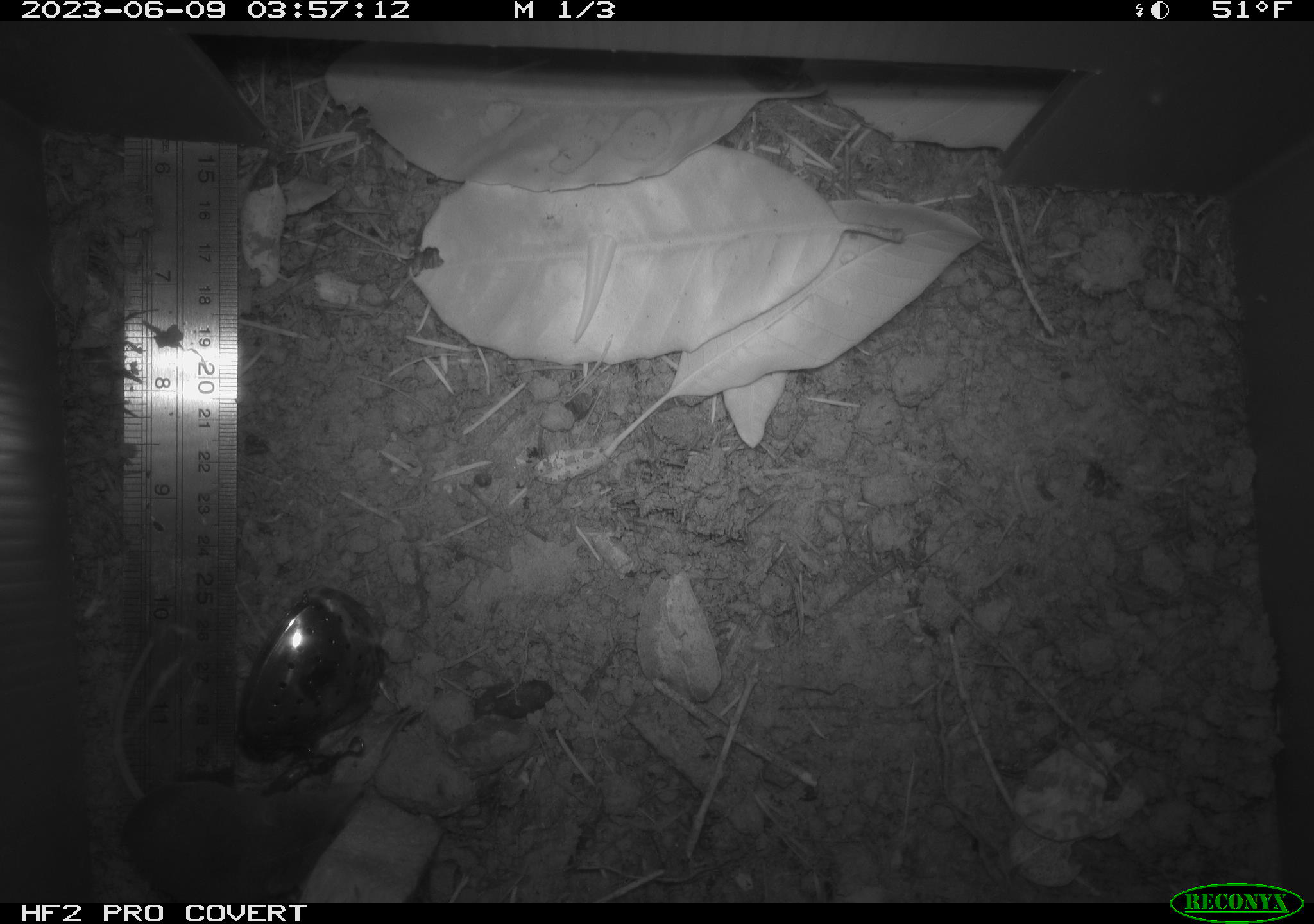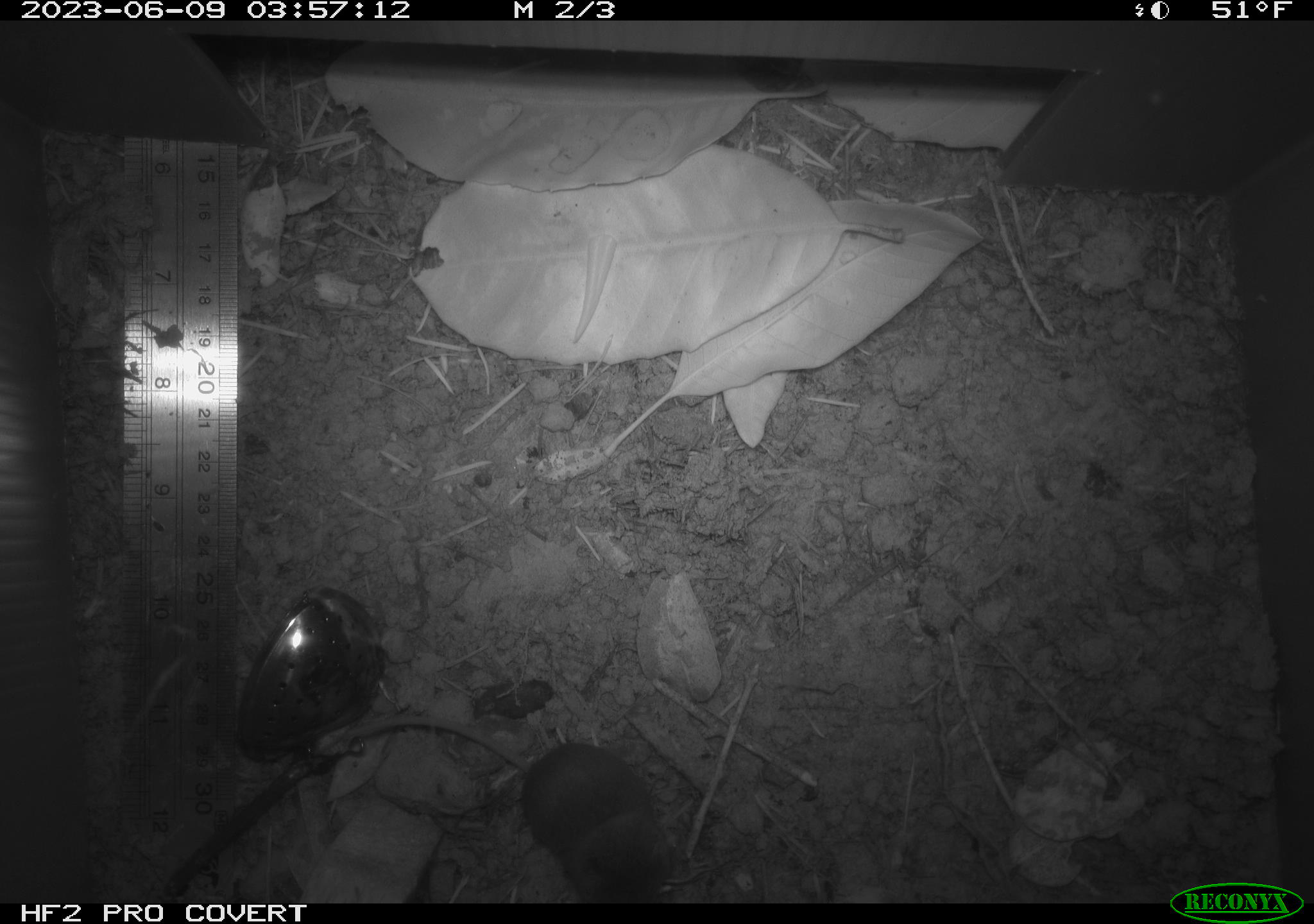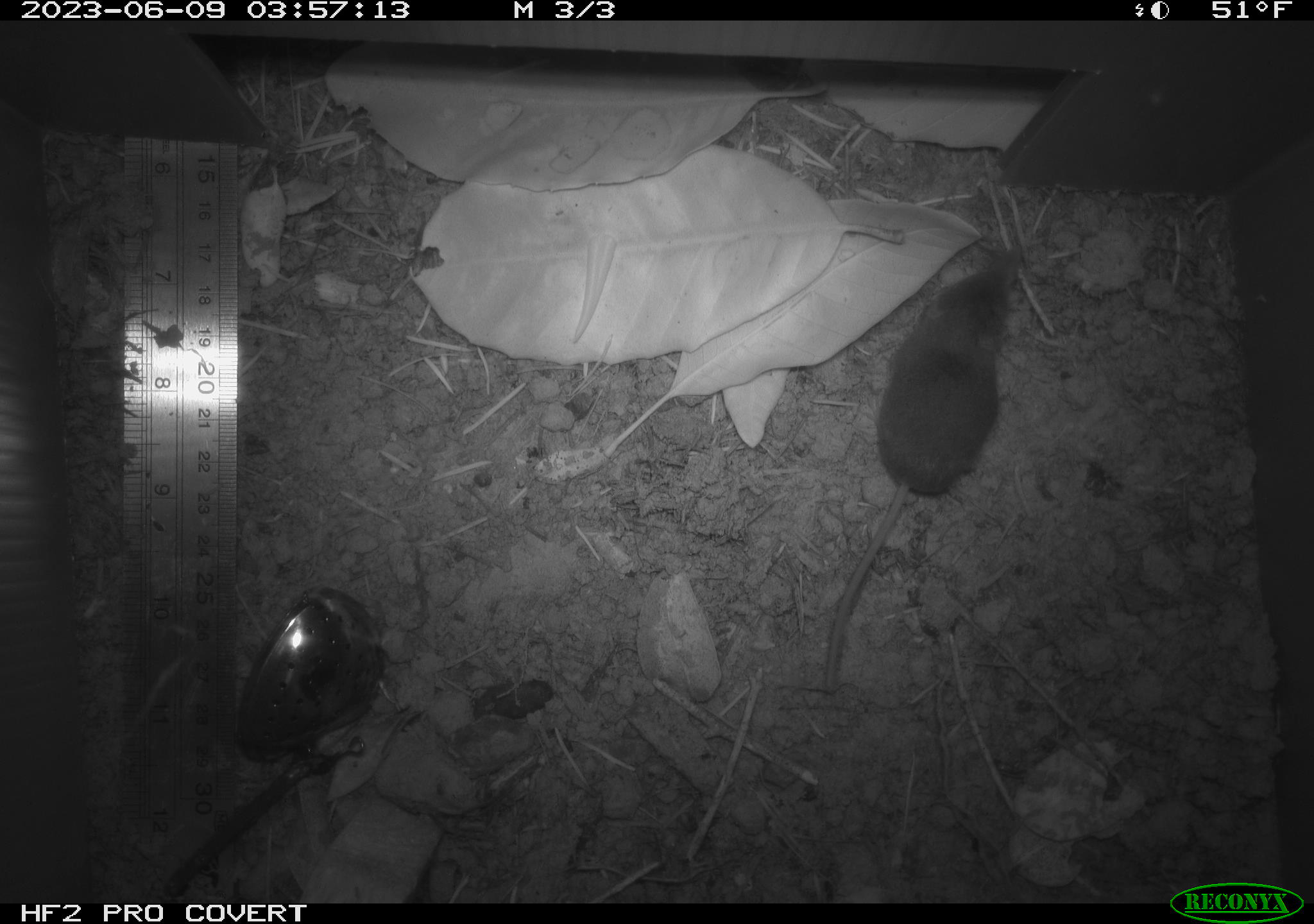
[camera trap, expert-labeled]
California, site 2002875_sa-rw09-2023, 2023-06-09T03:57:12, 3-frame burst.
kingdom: Animalia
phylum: Chordata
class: Mammalia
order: Eulipotyphla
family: Soricidae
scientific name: Soricidae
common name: shrews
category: soricidae family